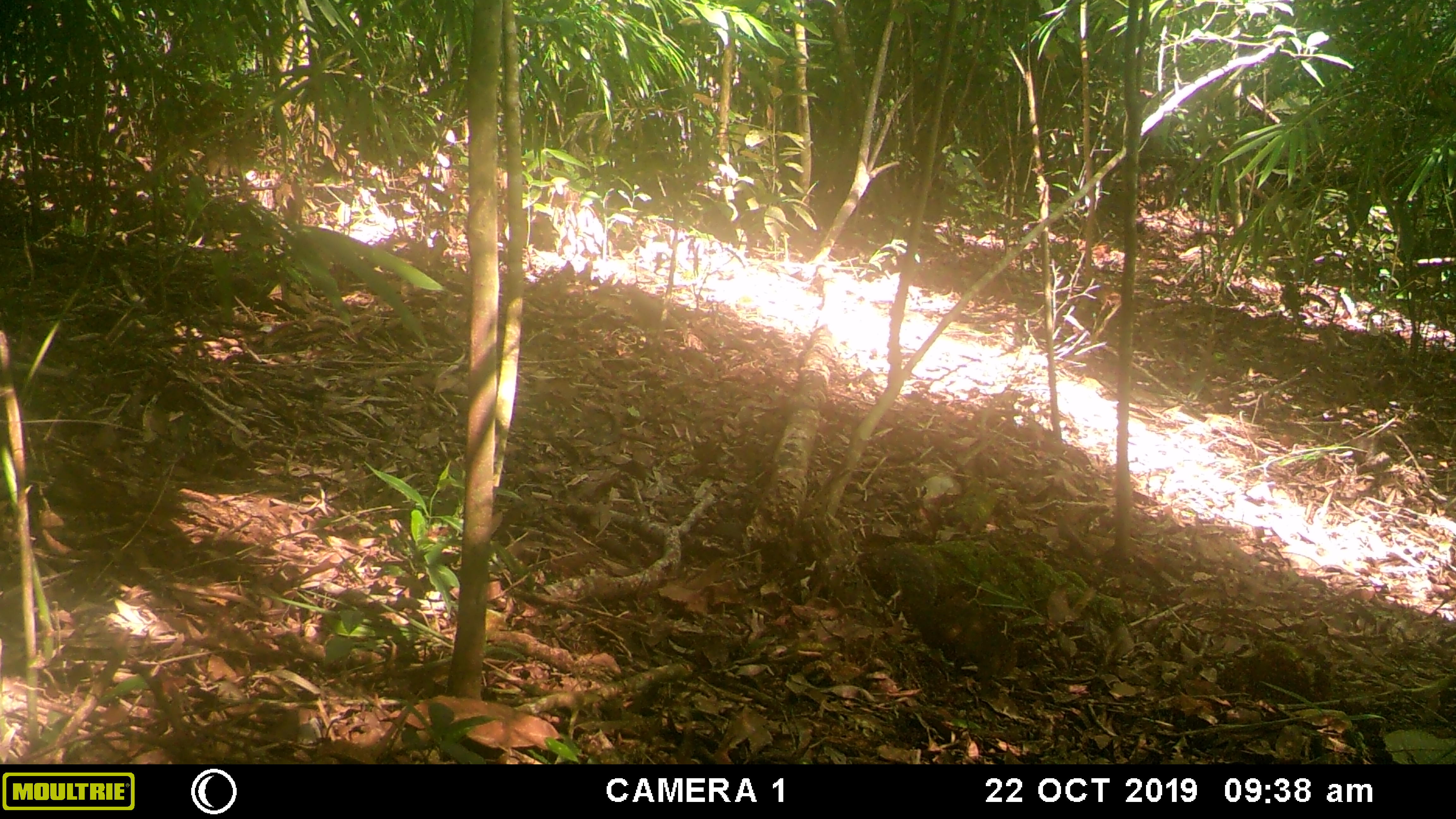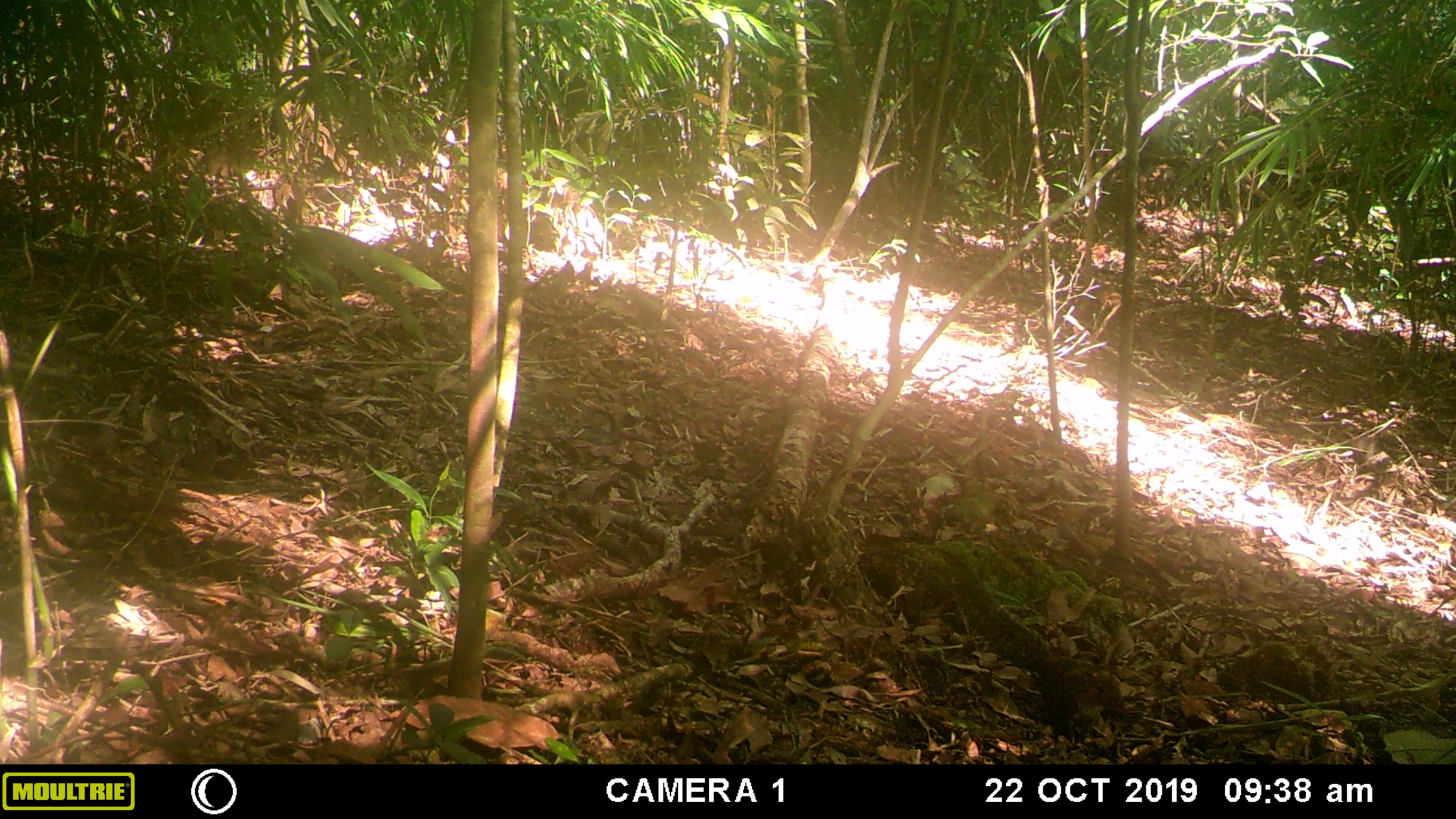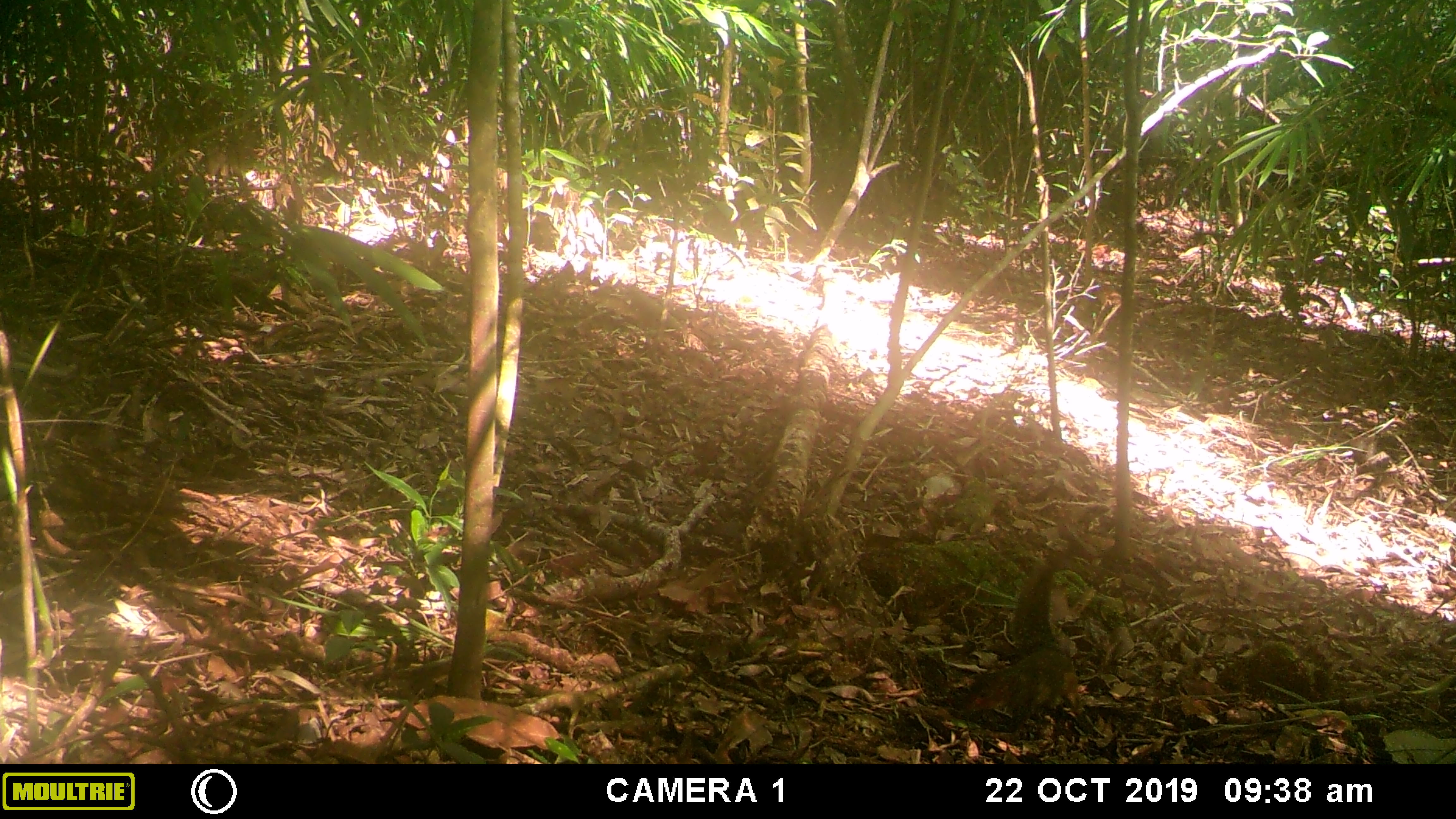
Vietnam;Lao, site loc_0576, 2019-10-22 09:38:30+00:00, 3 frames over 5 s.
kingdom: Animalia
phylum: Chordata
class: Mammalia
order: Rodentia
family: Sciuridae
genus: Dremomys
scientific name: Dremomys rufigenis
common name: red-cheeked squirrel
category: red cheeked squirrel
Red cheeked squirrel (red-cheeked squirrel) (Dremomys rufigenis). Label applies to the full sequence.